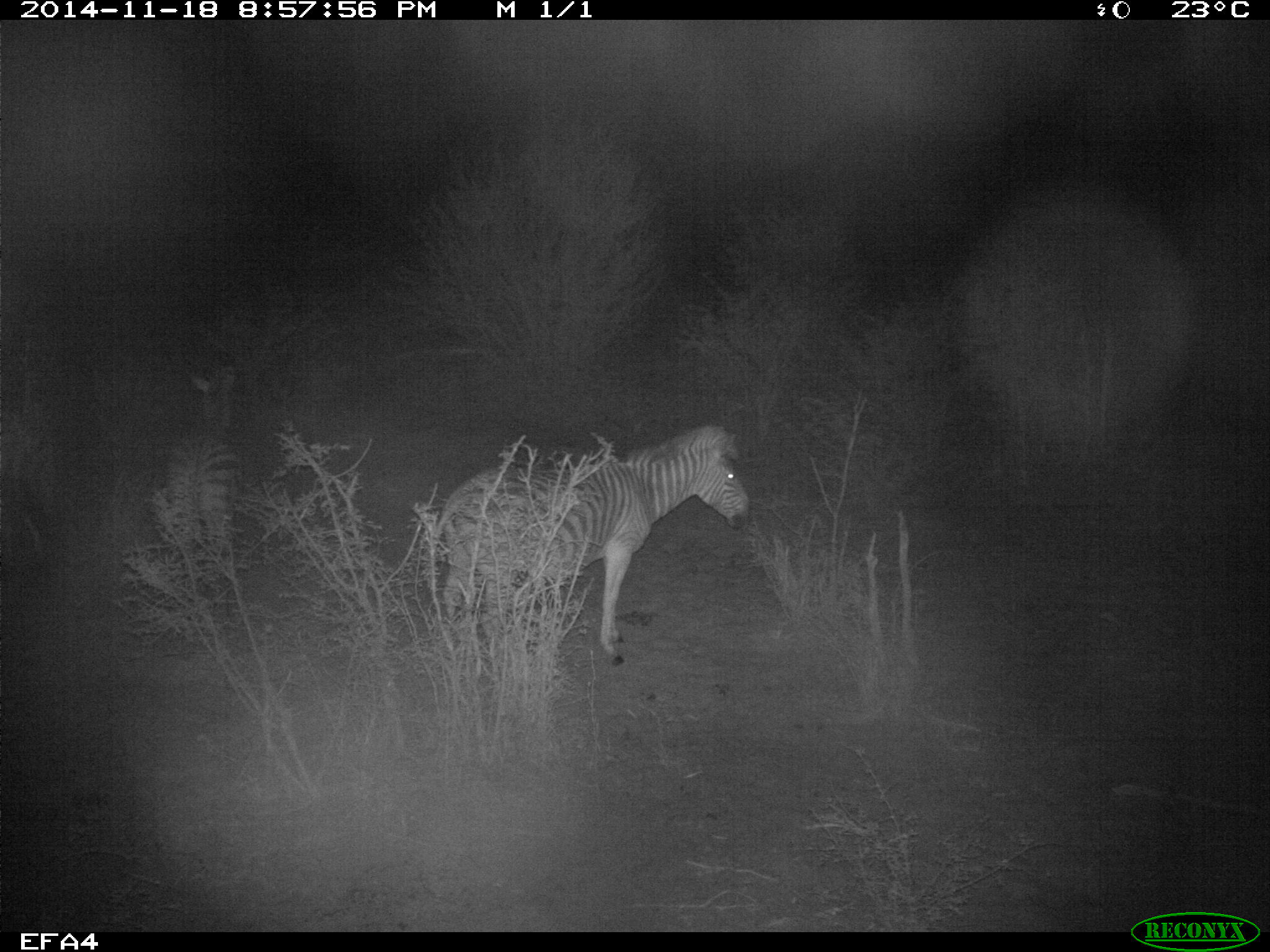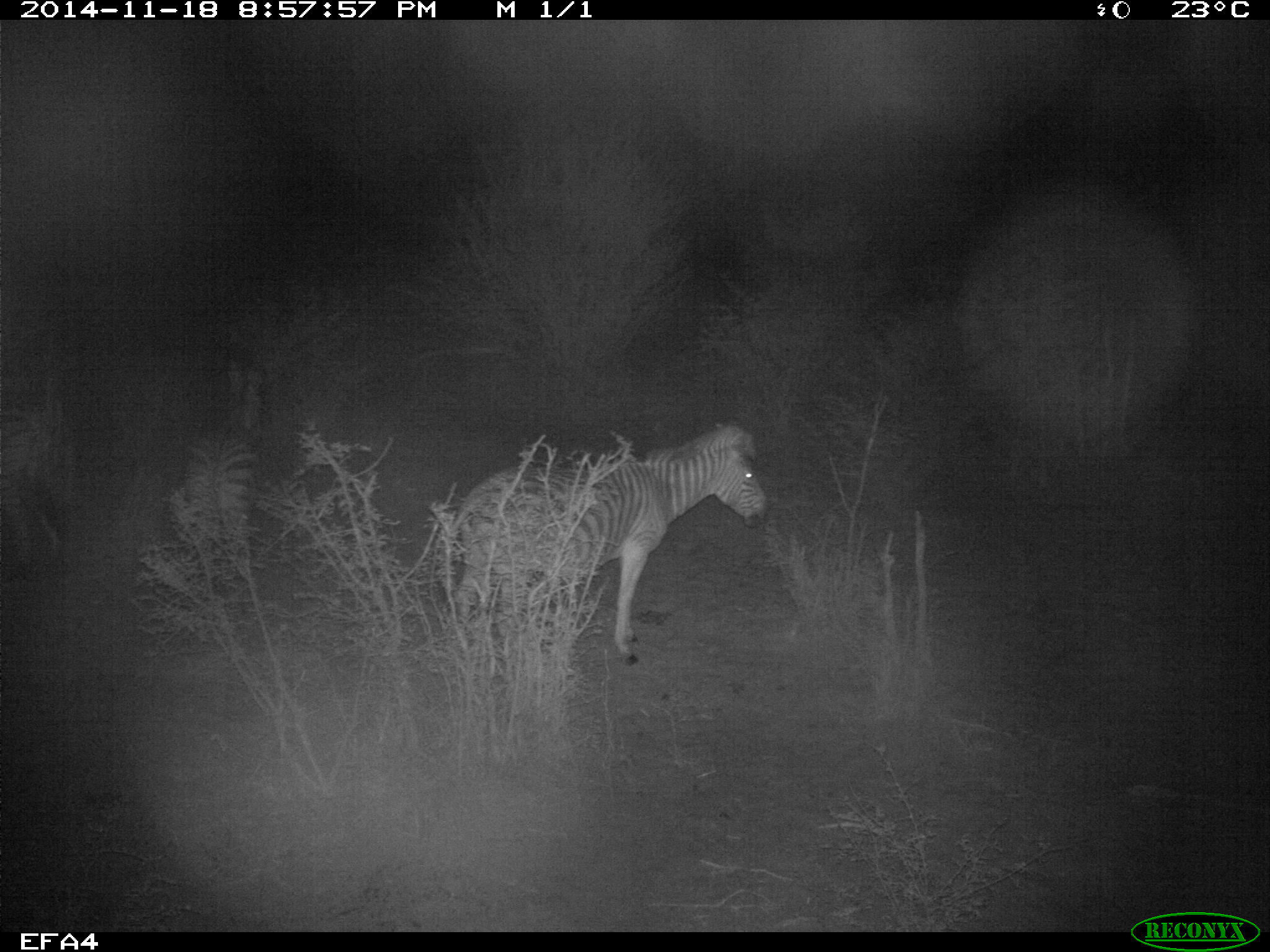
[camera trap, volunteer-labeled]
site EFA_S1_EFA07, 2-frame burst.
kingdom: Animalia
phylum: Chordata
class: Mammalia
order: Perissodactyla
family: Equidae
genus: Equus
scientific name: Equus quagga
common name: plains zebra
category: zebraplains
Zebraplains (plains zebra) (Equus quagga), count 3. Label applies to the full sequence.